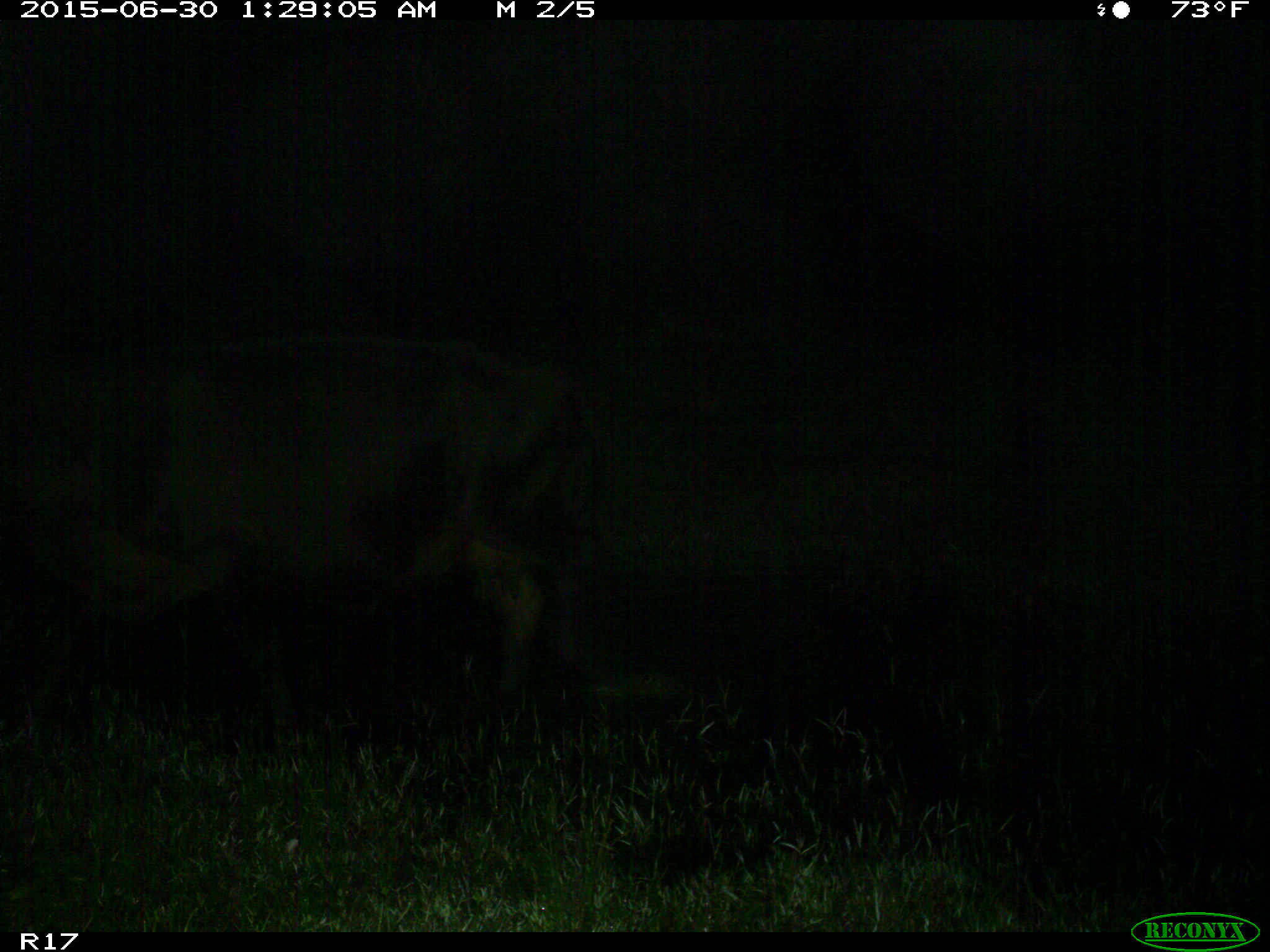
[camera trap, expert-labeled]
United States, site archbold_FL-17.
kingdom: Animalia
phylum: Chordata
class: Mammalia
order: Artiodactyla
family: Bovidae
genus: Bos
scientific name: Bos taurus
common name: domestic cow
Bos taurus (domestic cow).